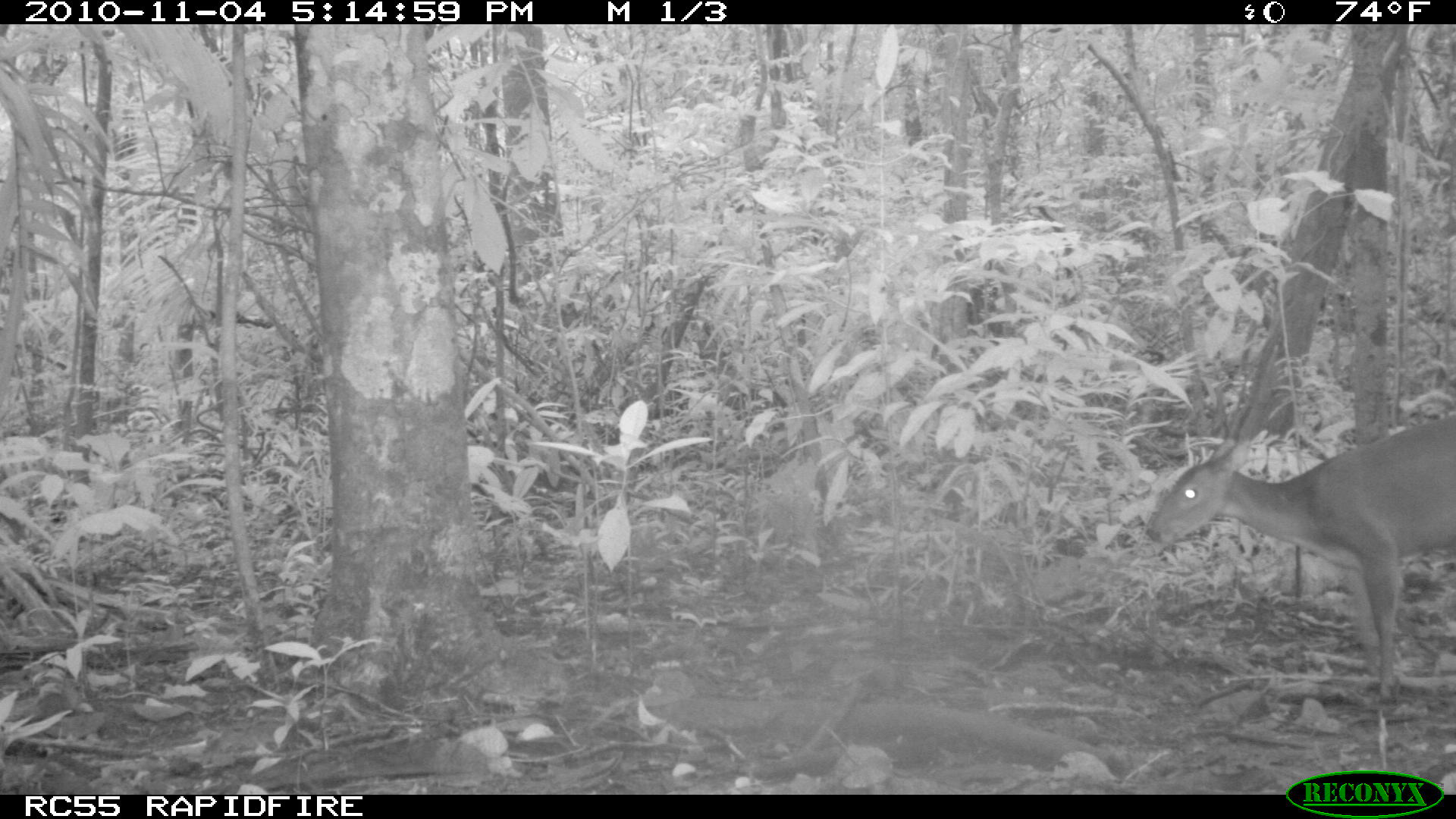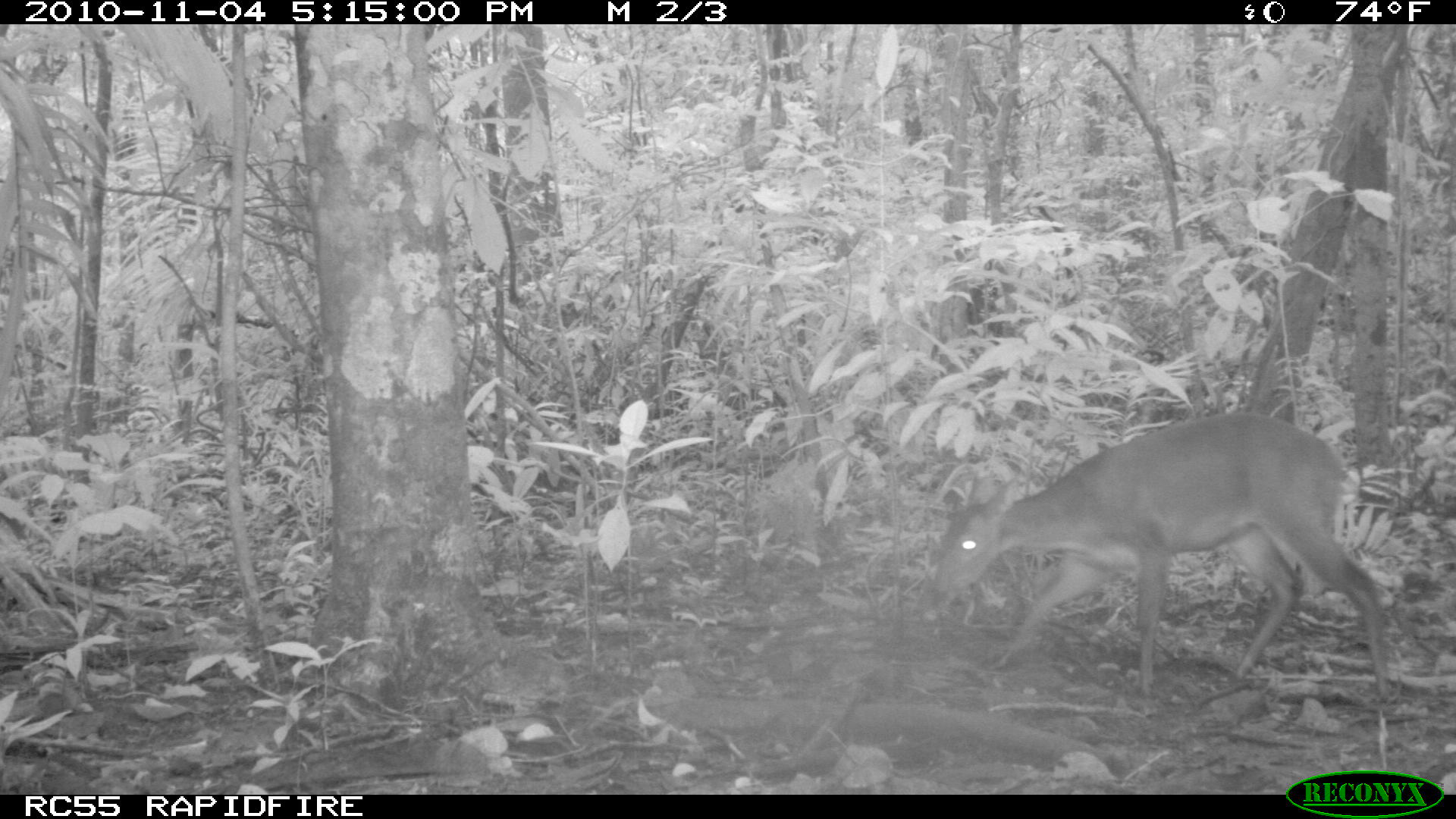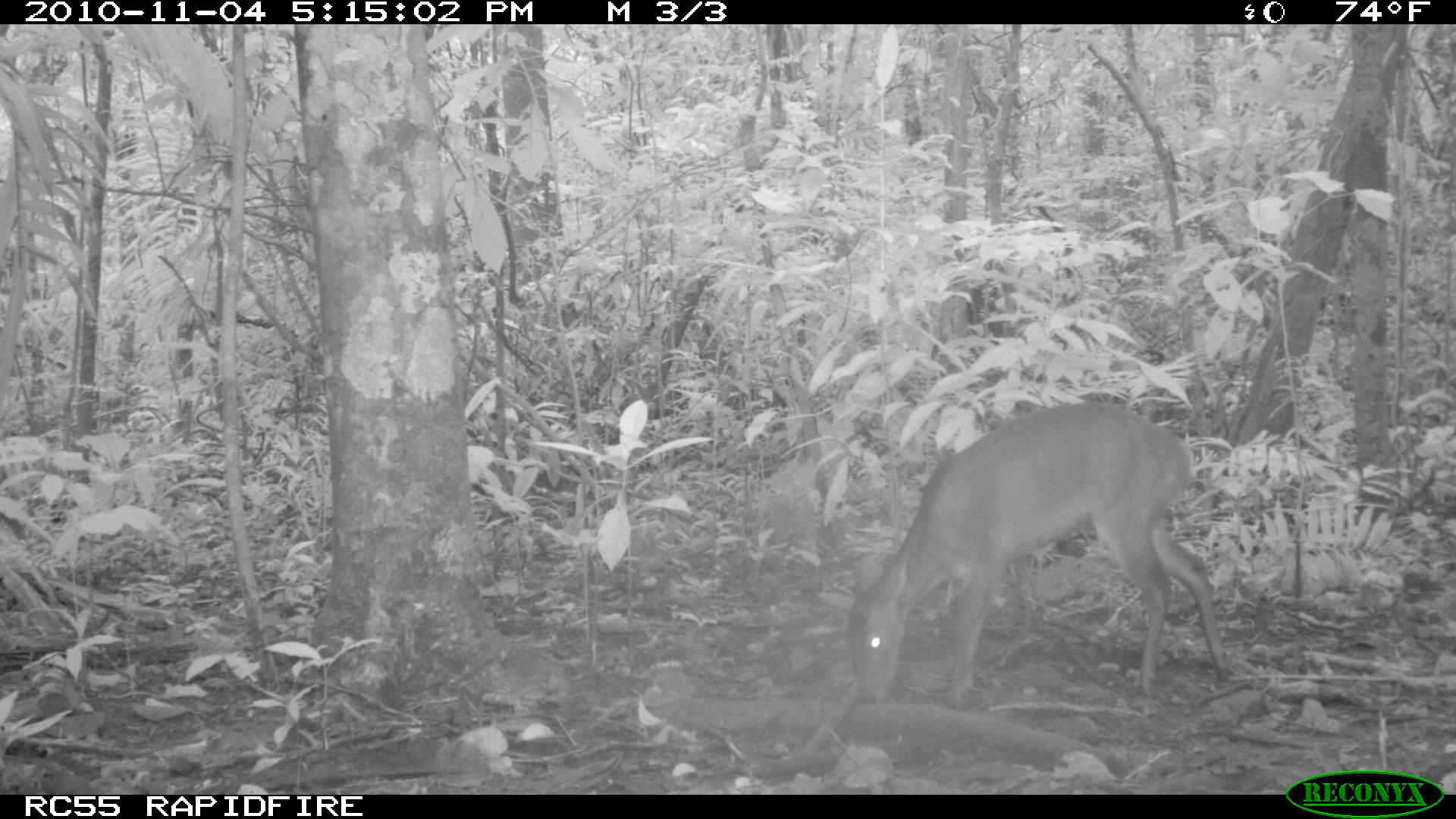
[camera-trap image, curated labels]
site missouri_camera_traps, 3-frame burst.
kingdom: Animalia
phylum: Chordata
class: Mammalia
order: Artiodactyla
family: Cervidae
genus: Odocoileus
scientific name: Odocoileus virginianus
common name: white-tailed deer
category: white tailed deer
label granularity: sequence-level